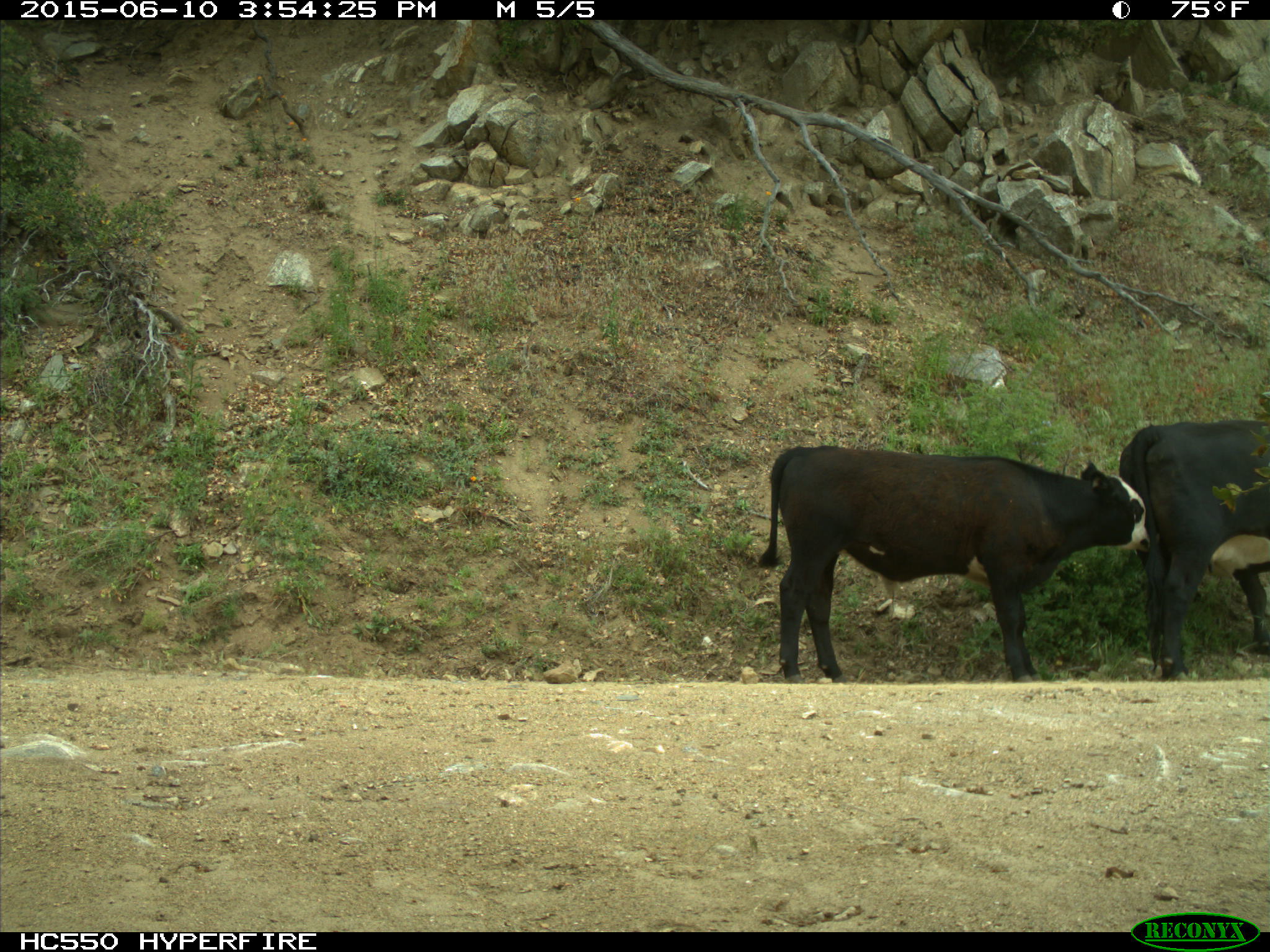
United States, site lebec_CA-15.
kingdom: Animalia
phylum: Chordata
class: Mammalia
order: Artiodactyla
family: Bovidae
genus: Bos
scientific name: Bos taurus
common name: domestic cow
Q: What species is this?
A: Bos taurus (domestic cow).